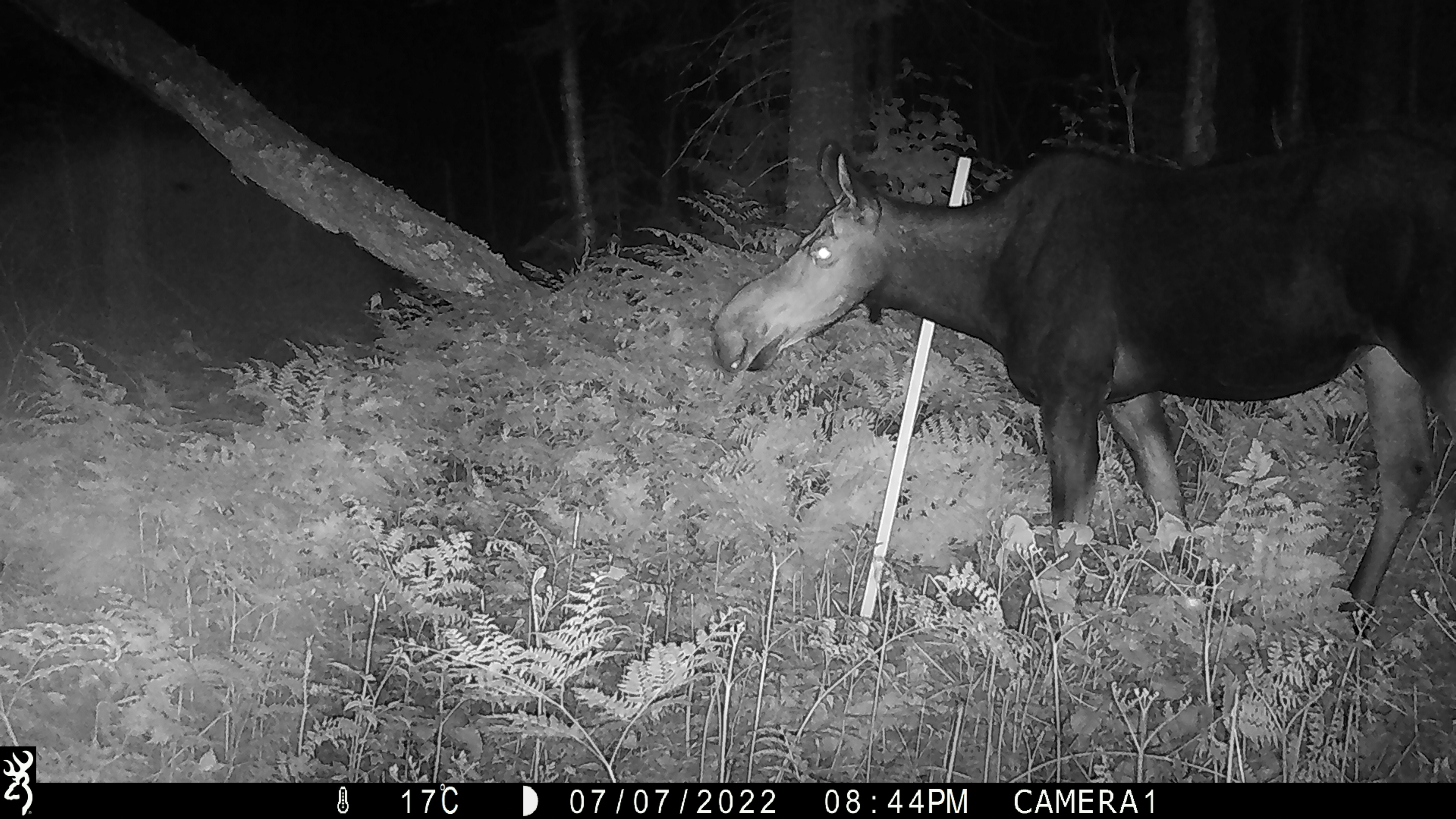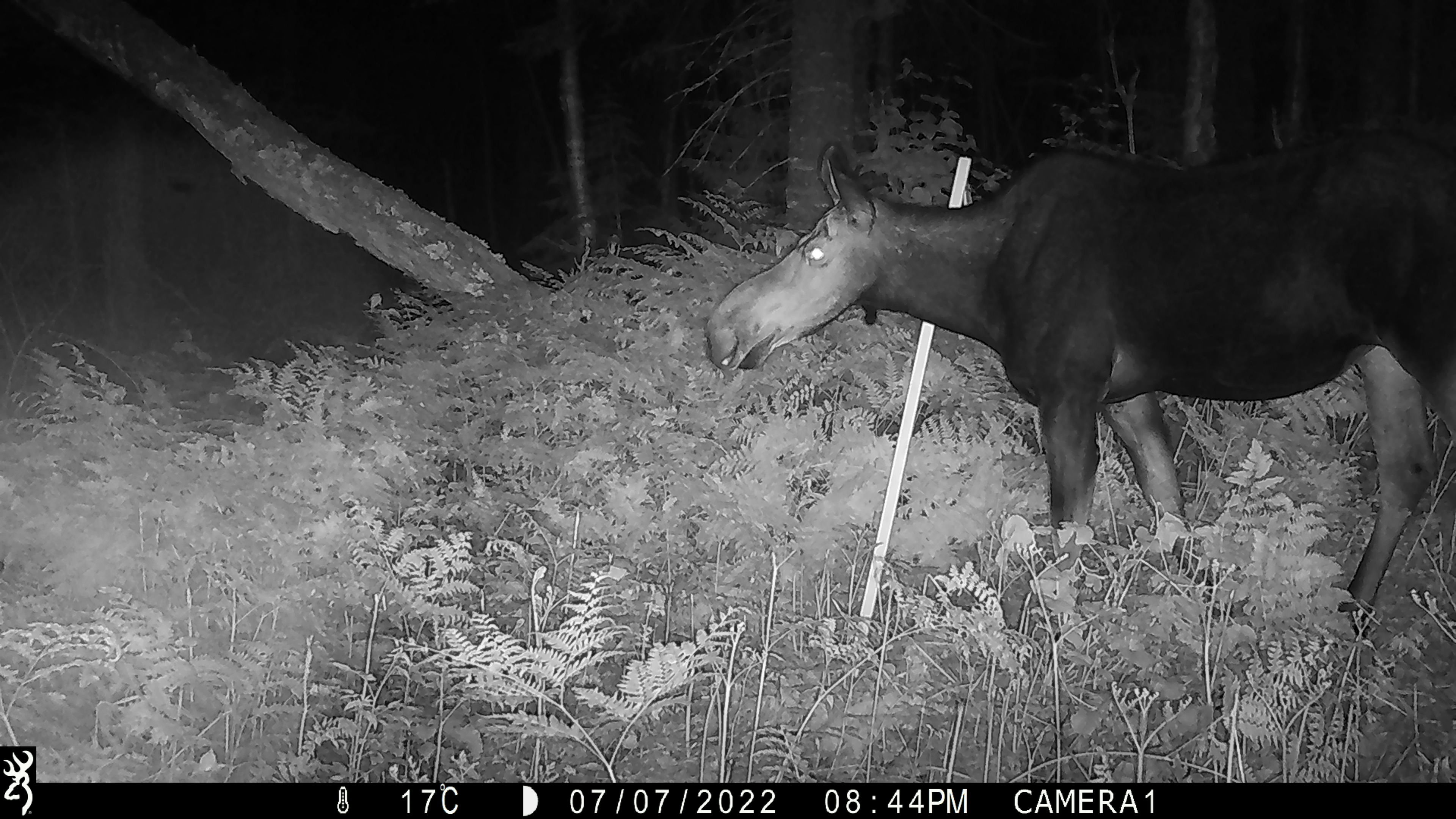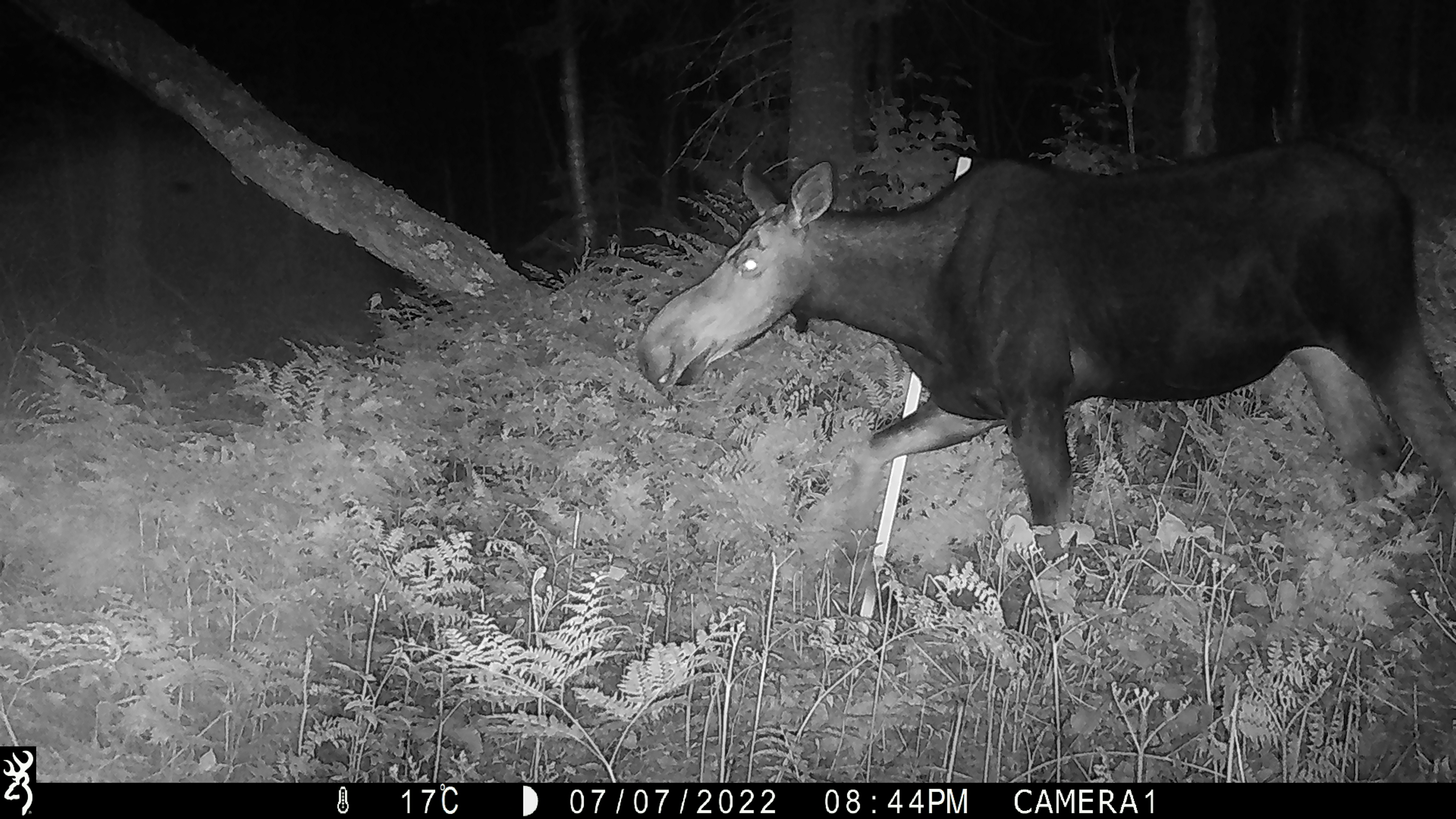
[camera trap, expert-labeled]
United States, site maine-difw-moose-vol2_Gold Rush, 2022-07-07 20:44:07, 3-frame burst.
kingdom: Animalia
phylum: Chordata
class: Mammalia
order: Artiodactyla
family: Cervidae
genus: Alces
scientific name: Alces alces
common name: moose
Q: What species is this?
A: Moose (Alces alces).